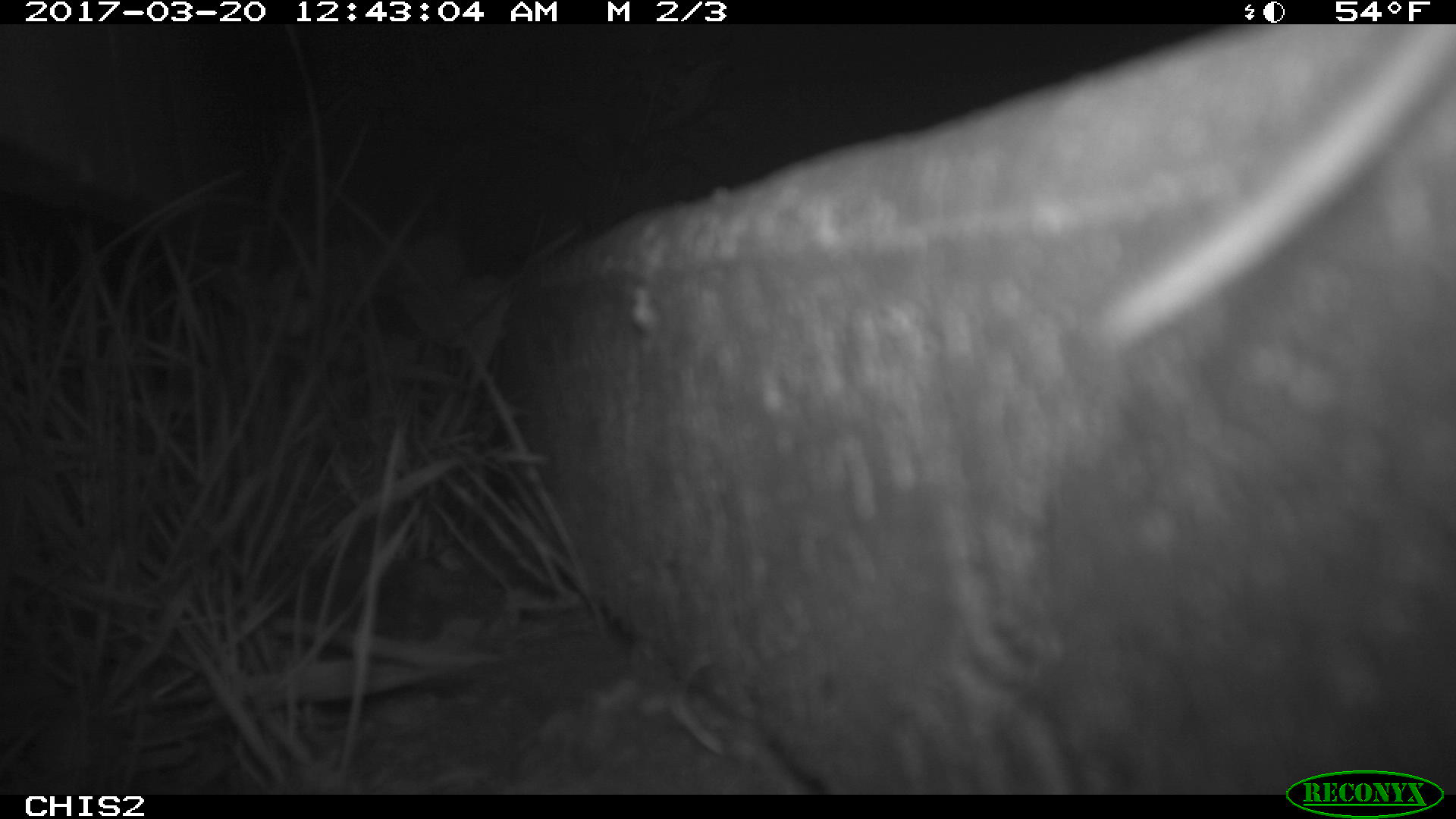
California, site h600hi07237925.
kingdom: Animalia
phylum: Chordata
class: Mammalia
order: Rodentia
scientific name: Rodentia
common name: rodent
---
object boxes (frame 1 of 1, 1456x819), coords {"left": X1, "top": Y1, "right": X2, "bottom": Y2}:
rodent: {"left": 1089, "top": 23, "right": 1455, "bottom": 348}